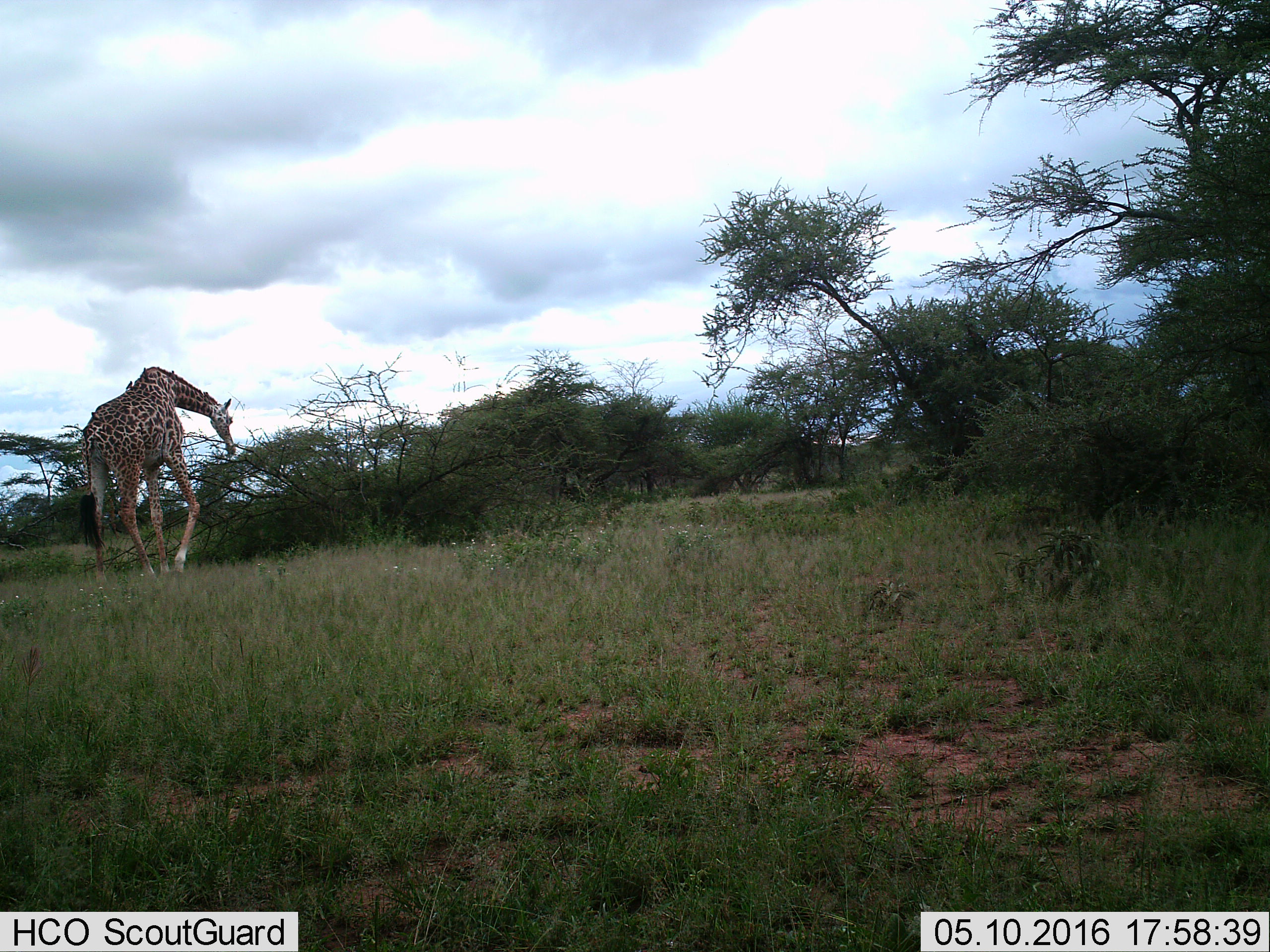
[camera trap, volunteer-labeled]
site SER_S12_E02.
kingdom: Animalia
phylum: Chordata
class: Mammalia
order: Artiodactyla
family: Giraffidae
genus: Giraffa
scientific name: Giraffa camelopardalis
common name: giraffe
Giraffe (Giraffa camelopardalis), count 1. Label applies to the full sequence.